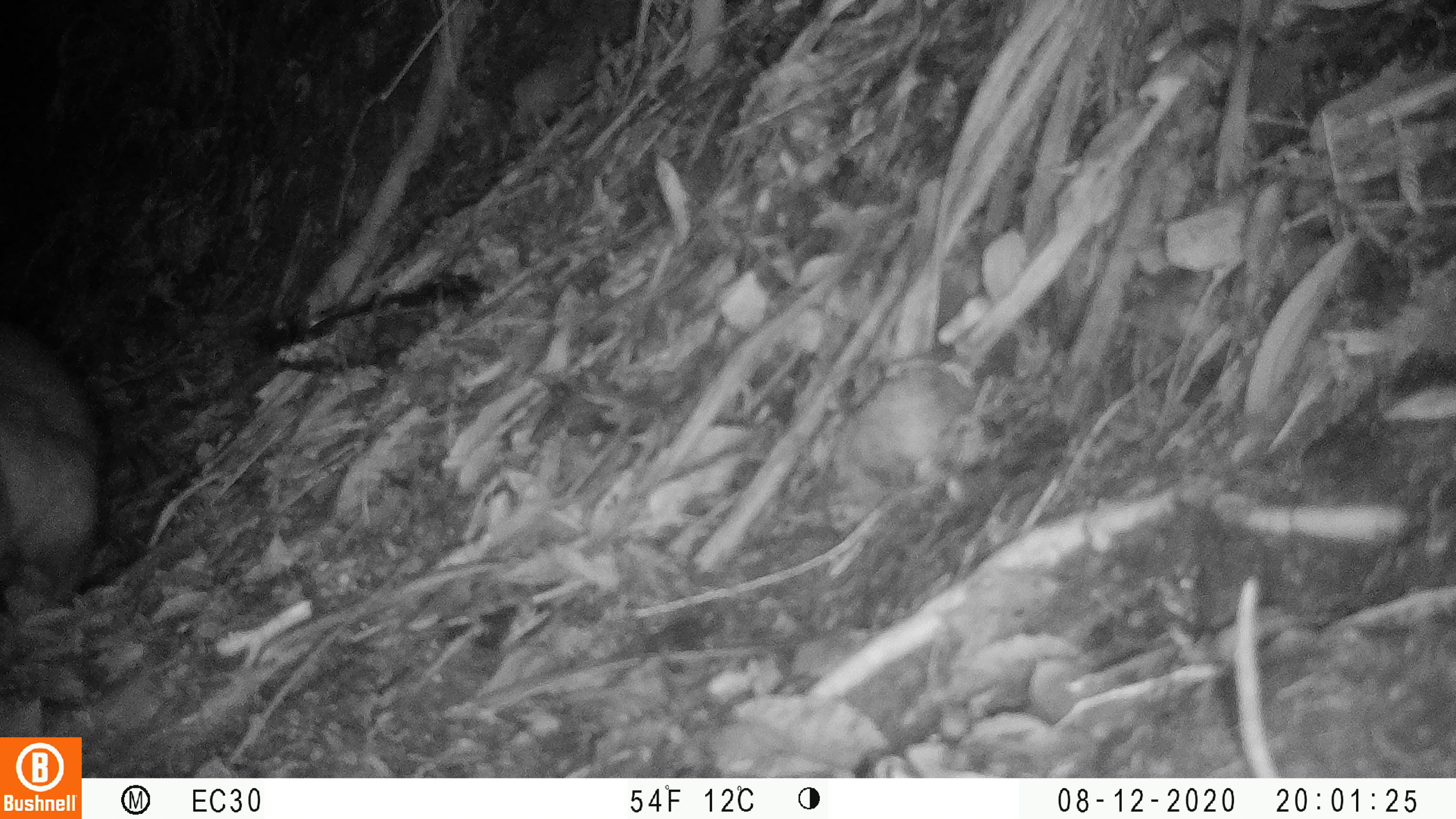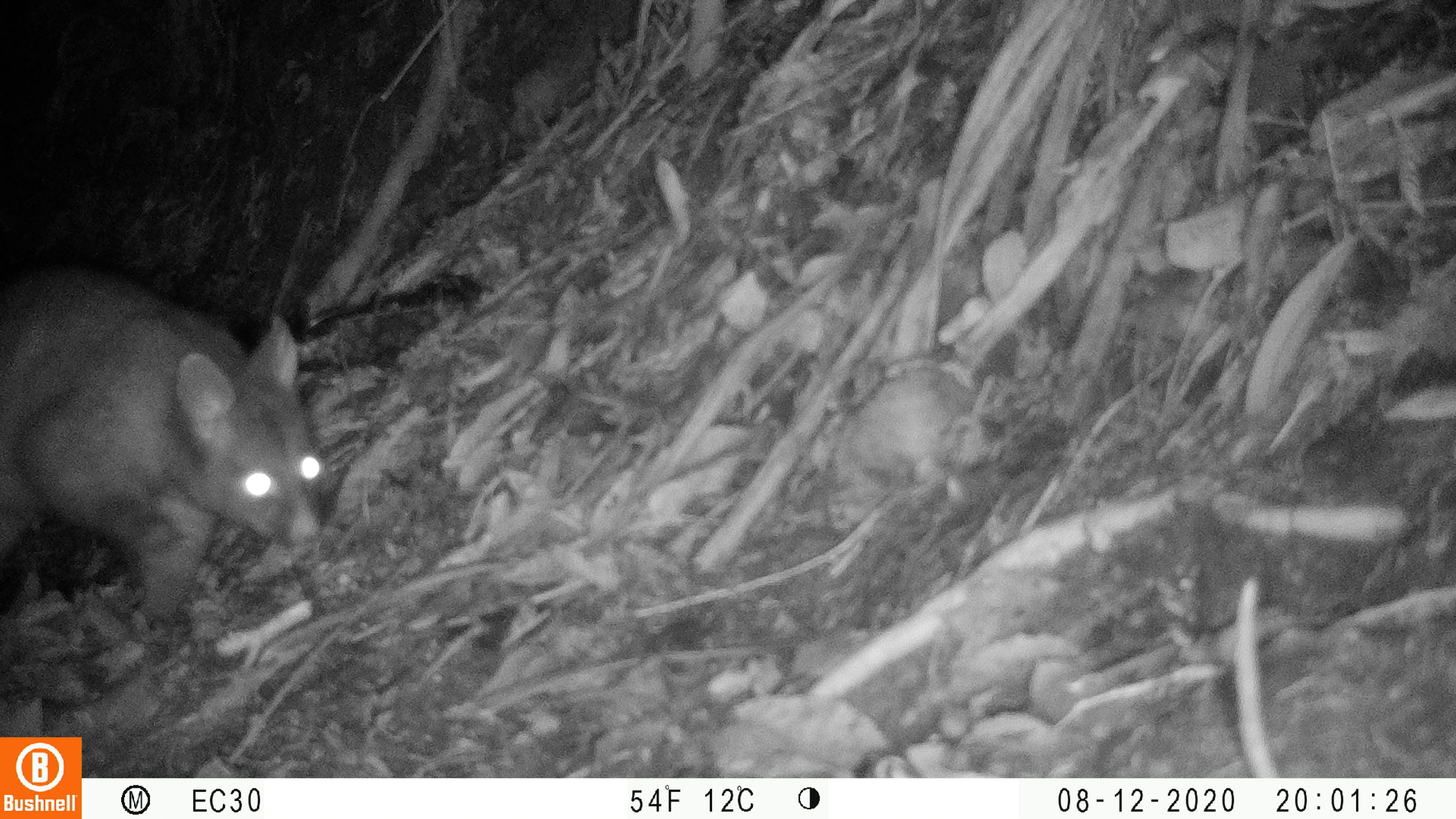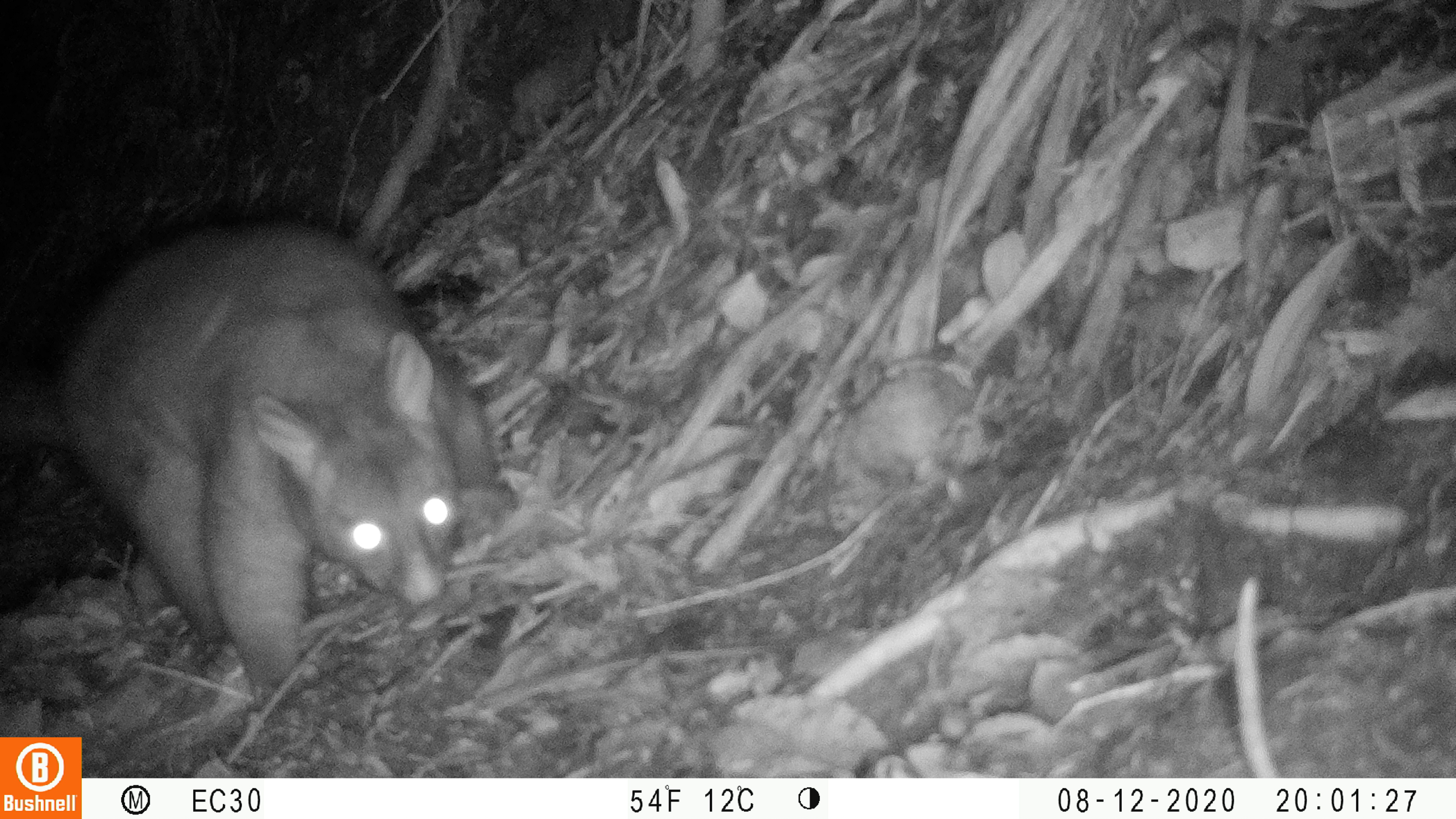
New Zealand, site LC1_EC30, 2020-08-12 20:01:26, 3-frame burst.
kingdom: Animalia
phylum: Chordata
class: Mammalia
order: Diprotodontia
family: Phalangeridae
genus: Trichosurus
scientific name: Trichosurus vulpecula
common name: common brushtail possum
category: possum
Possum (common brushtail possum) (Trichosurus vulpecula).